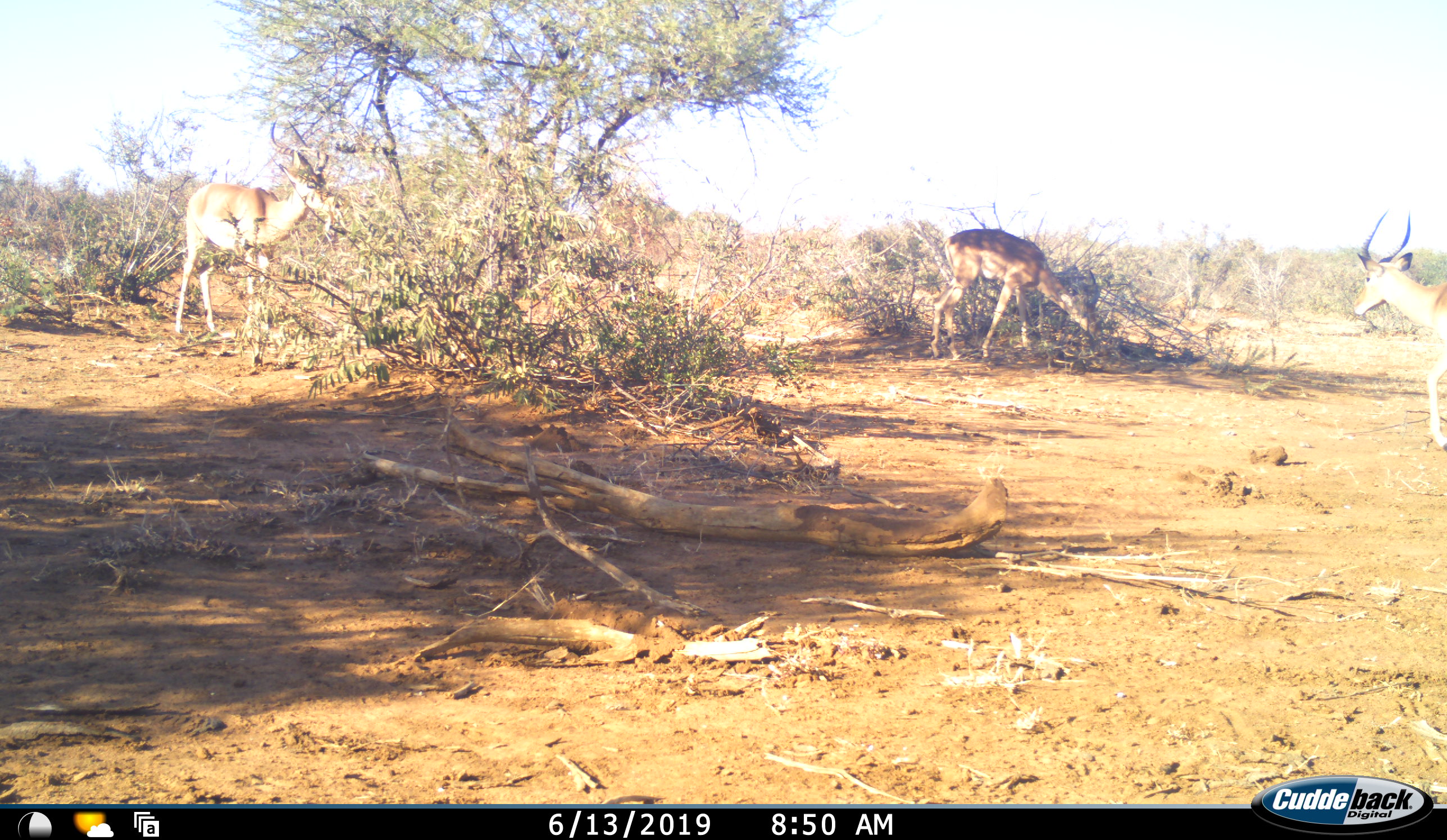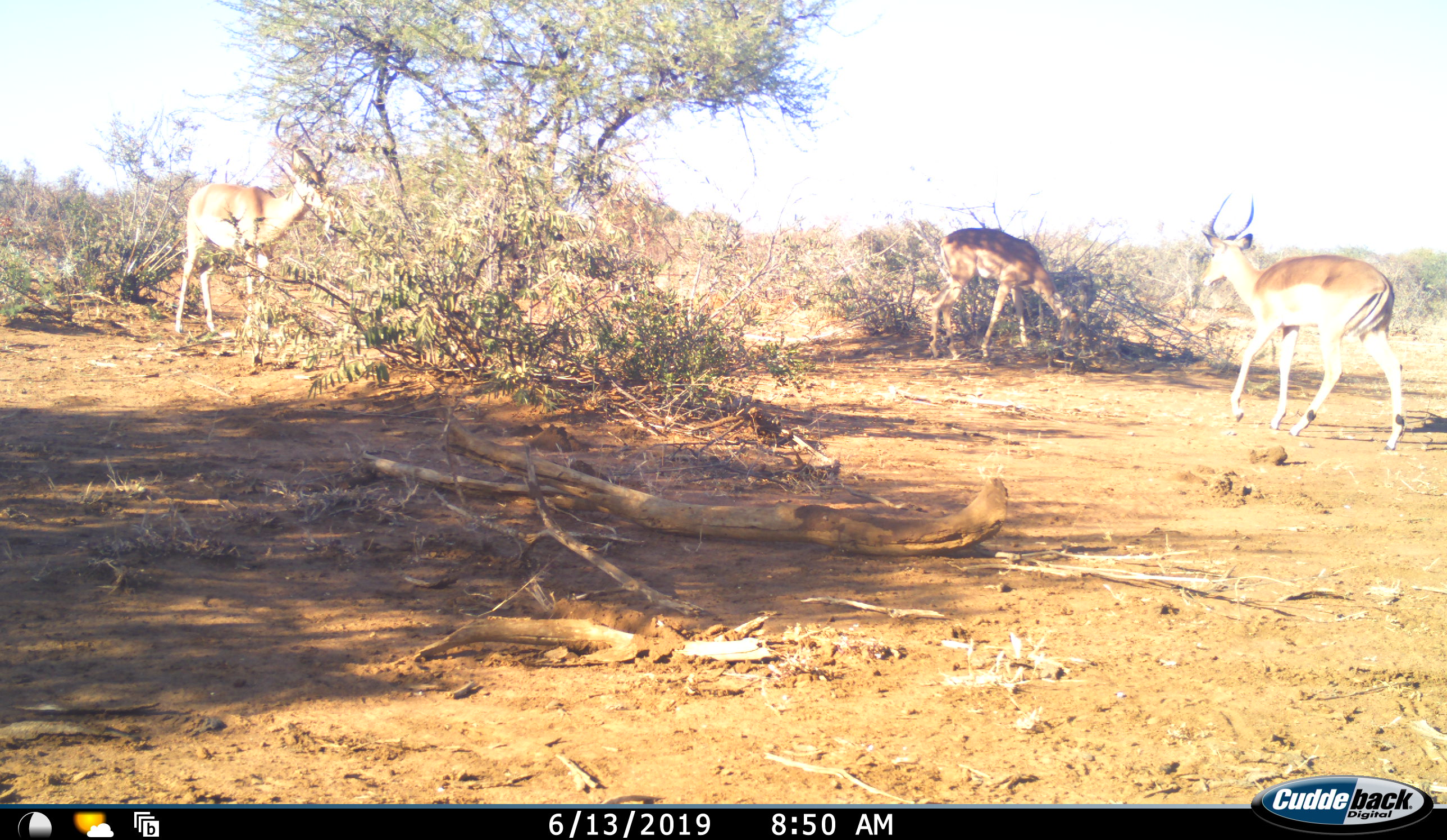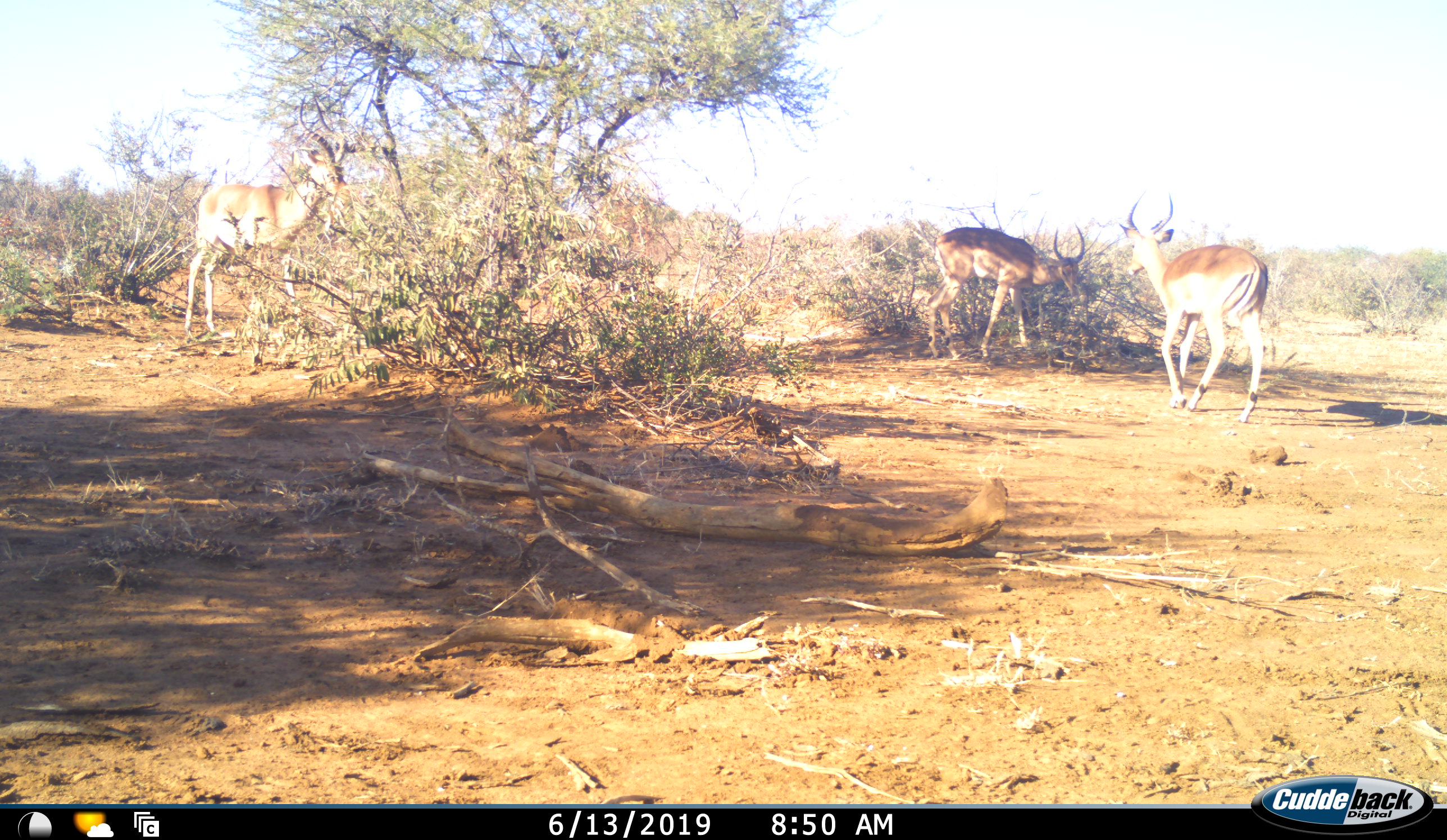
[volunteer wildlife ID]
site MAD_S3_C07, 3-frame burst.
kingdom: Animalia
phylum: Chordata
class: Mammalia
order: Artiodactyla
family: Bovidae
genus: Aepyceros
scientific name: Aepyceros melampus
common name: impala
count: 3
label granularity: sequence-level